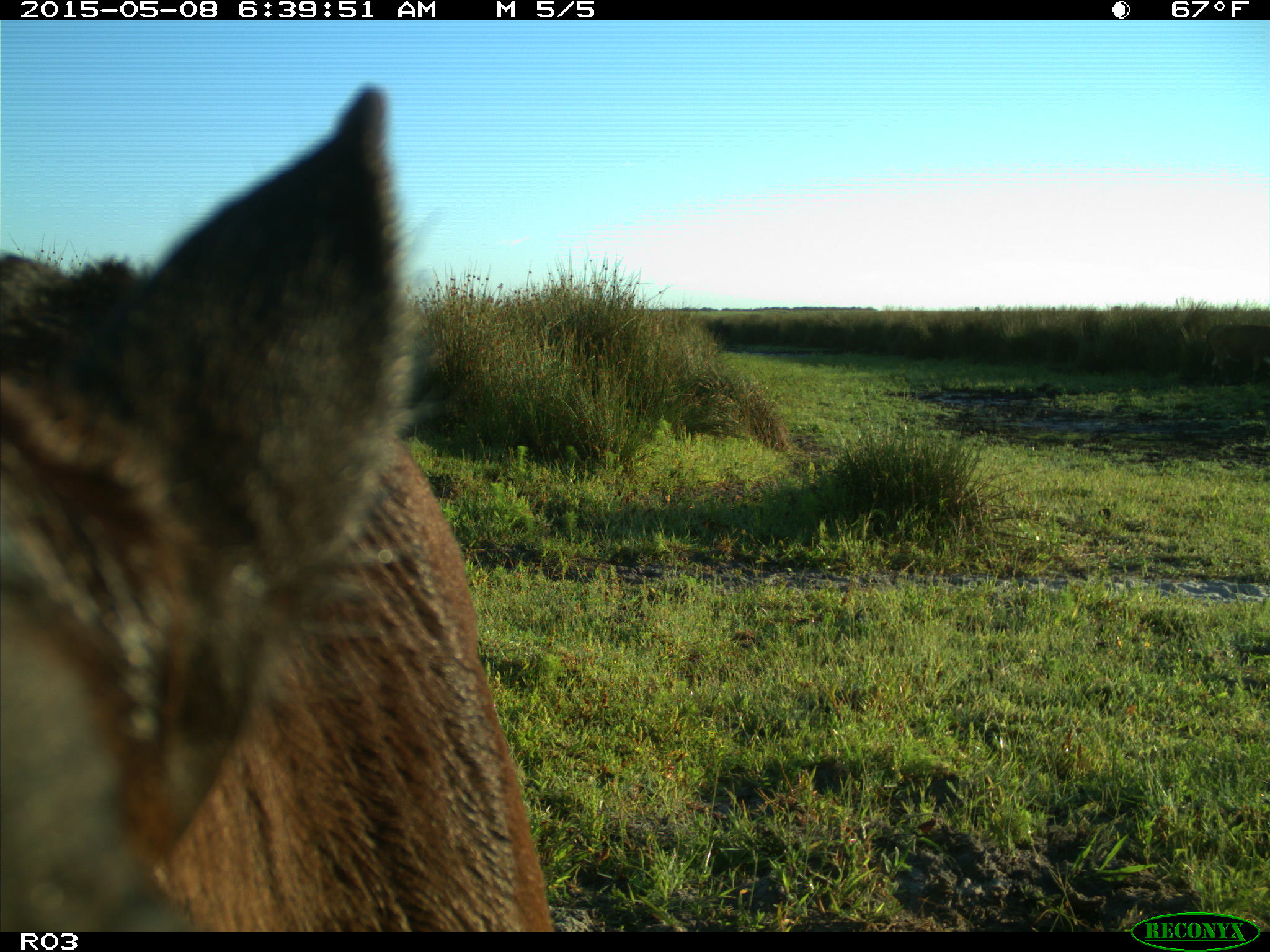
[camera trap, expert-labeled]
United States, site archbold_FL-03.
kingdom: Animalia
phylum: Chordata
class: Mammalia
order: Artiodactyla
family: Bovidae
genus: Bos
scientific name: Bos taurus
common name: domestic cow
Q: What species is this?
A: Bos taurus (domestic cow).